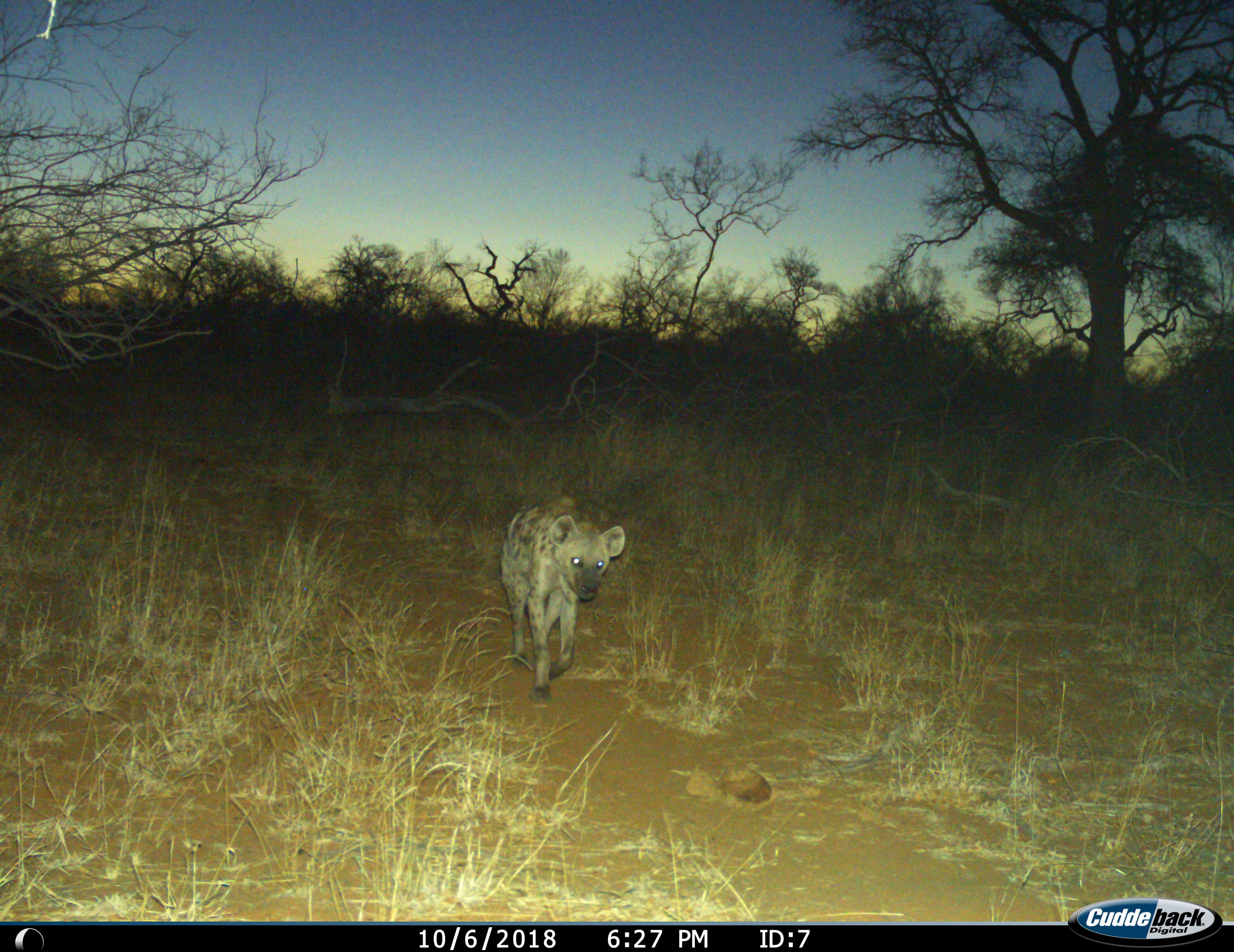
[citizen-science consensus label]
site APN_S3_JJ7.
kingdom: Animalia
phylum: Chordata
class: Mammalia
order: Carnivora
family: Hyaenidae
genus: Crocuta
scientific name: Crocuta crocuta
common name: spotted hyena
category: hyenaspotted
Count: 1.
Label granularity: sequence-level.